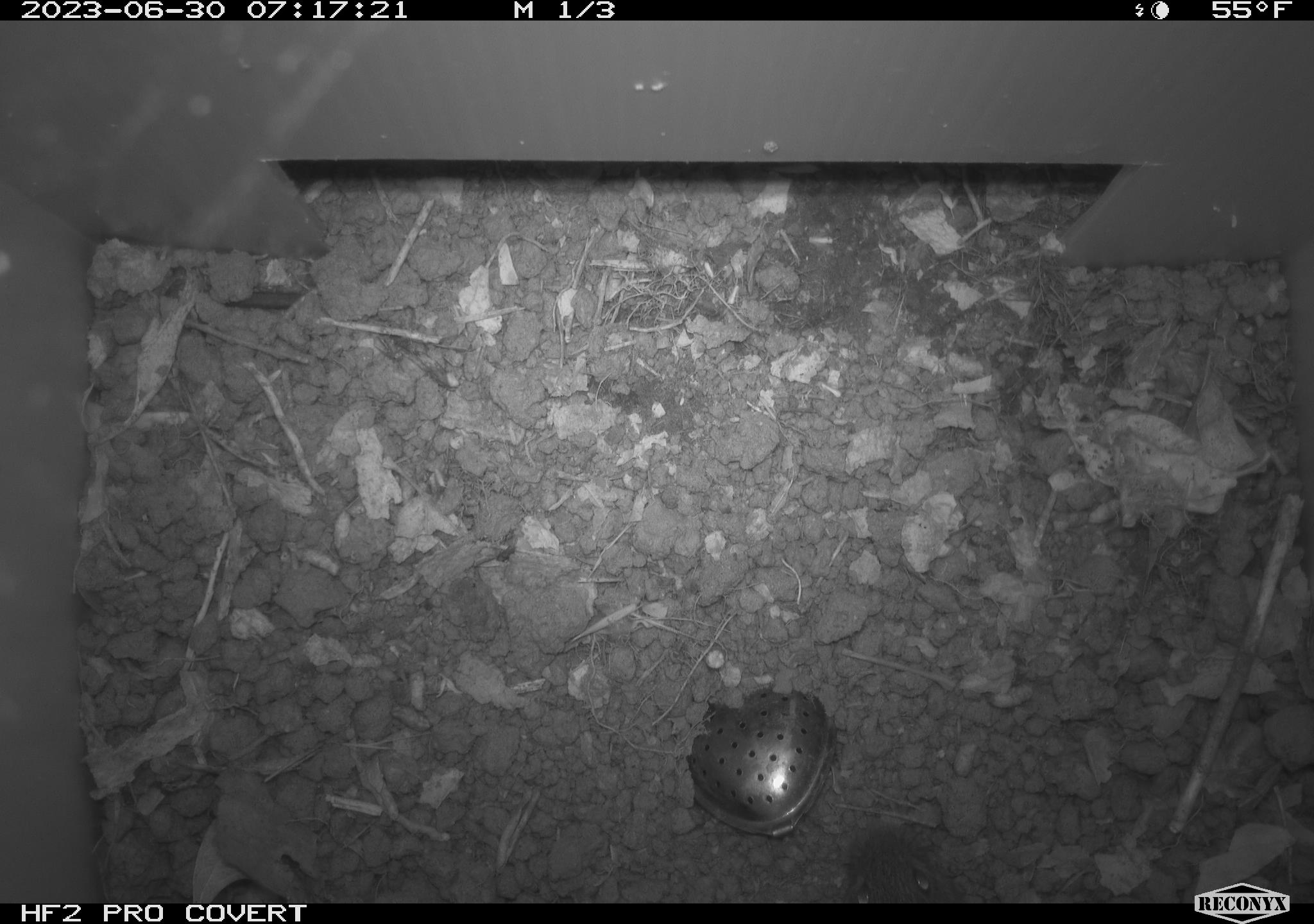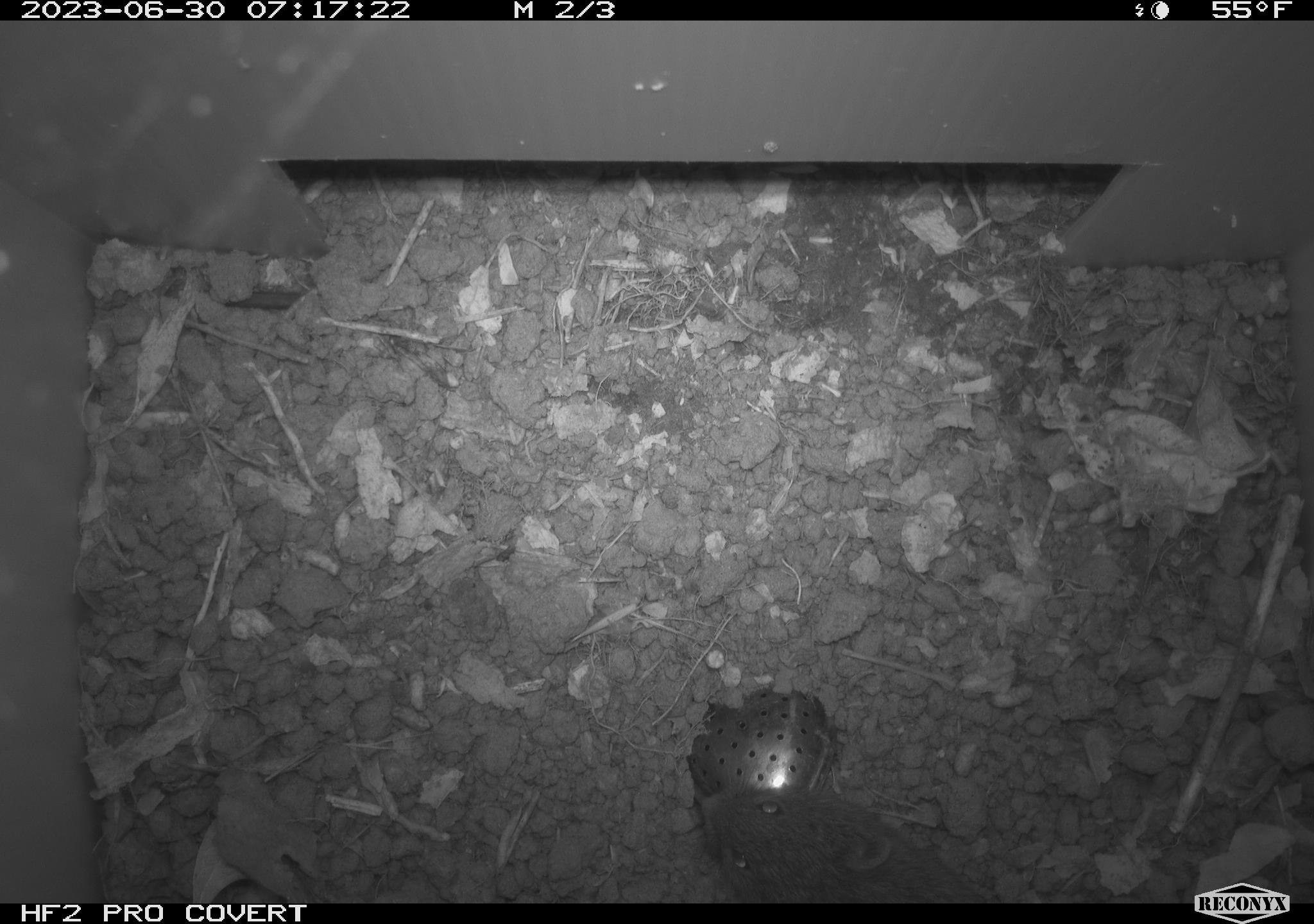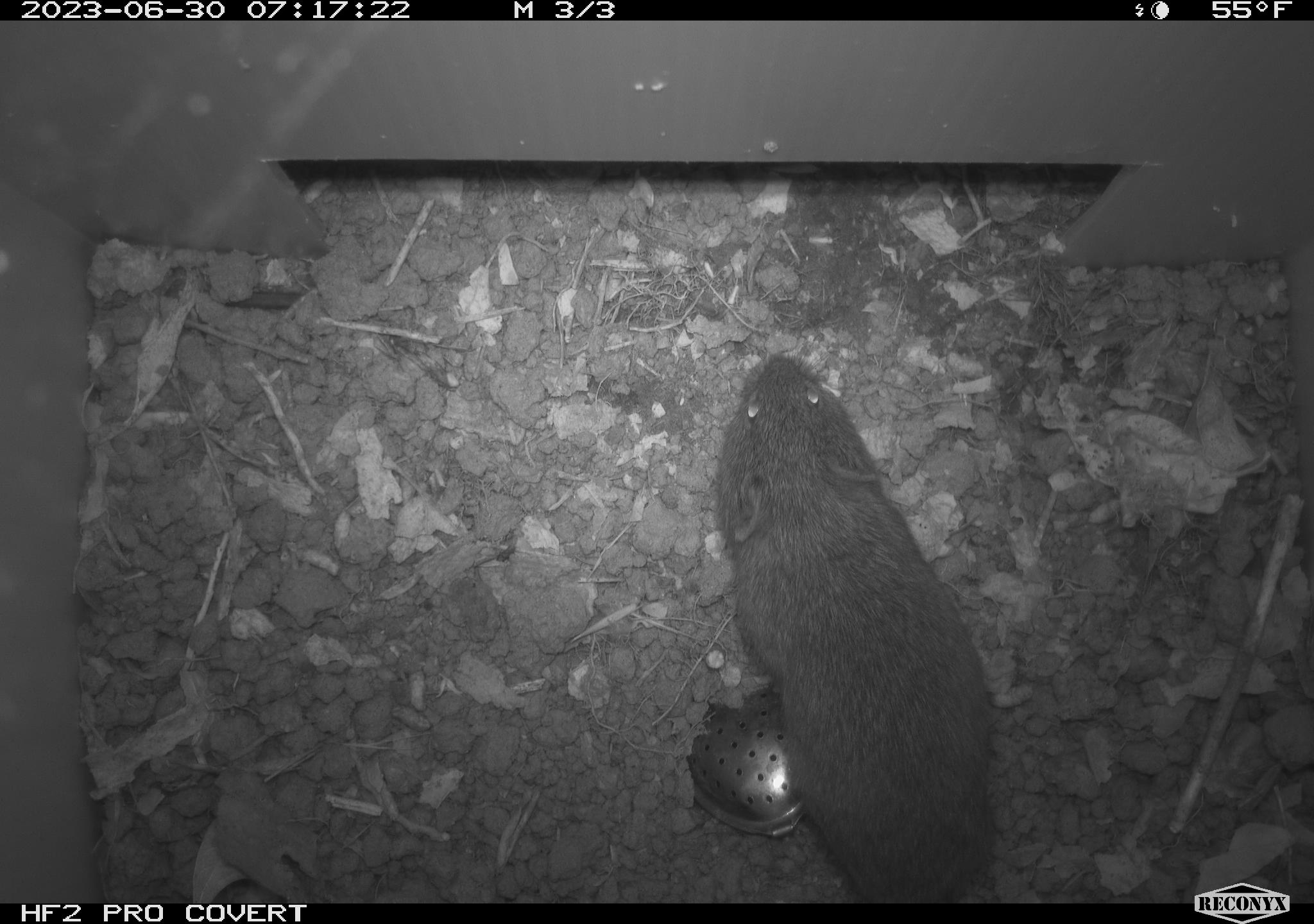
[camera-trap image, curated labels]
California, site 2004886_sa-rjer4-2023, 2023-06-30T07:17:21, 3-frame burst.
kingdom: Animalia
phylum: Chordata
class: Mammalia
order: Rodentia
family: Cricetidae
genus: Microtus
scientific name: Microtus californicus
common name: california vole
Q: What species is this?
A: California vole (Microtus californicus).